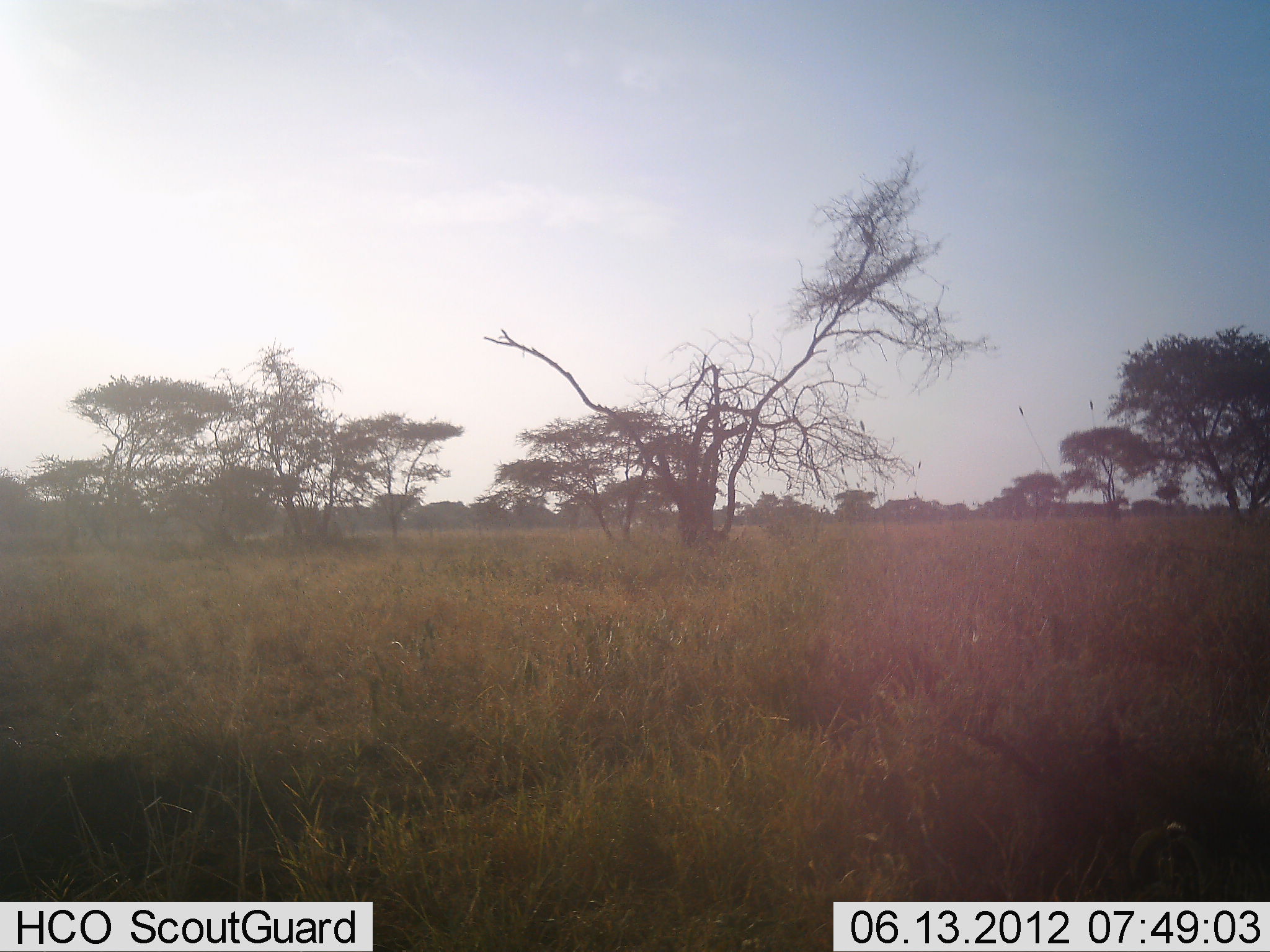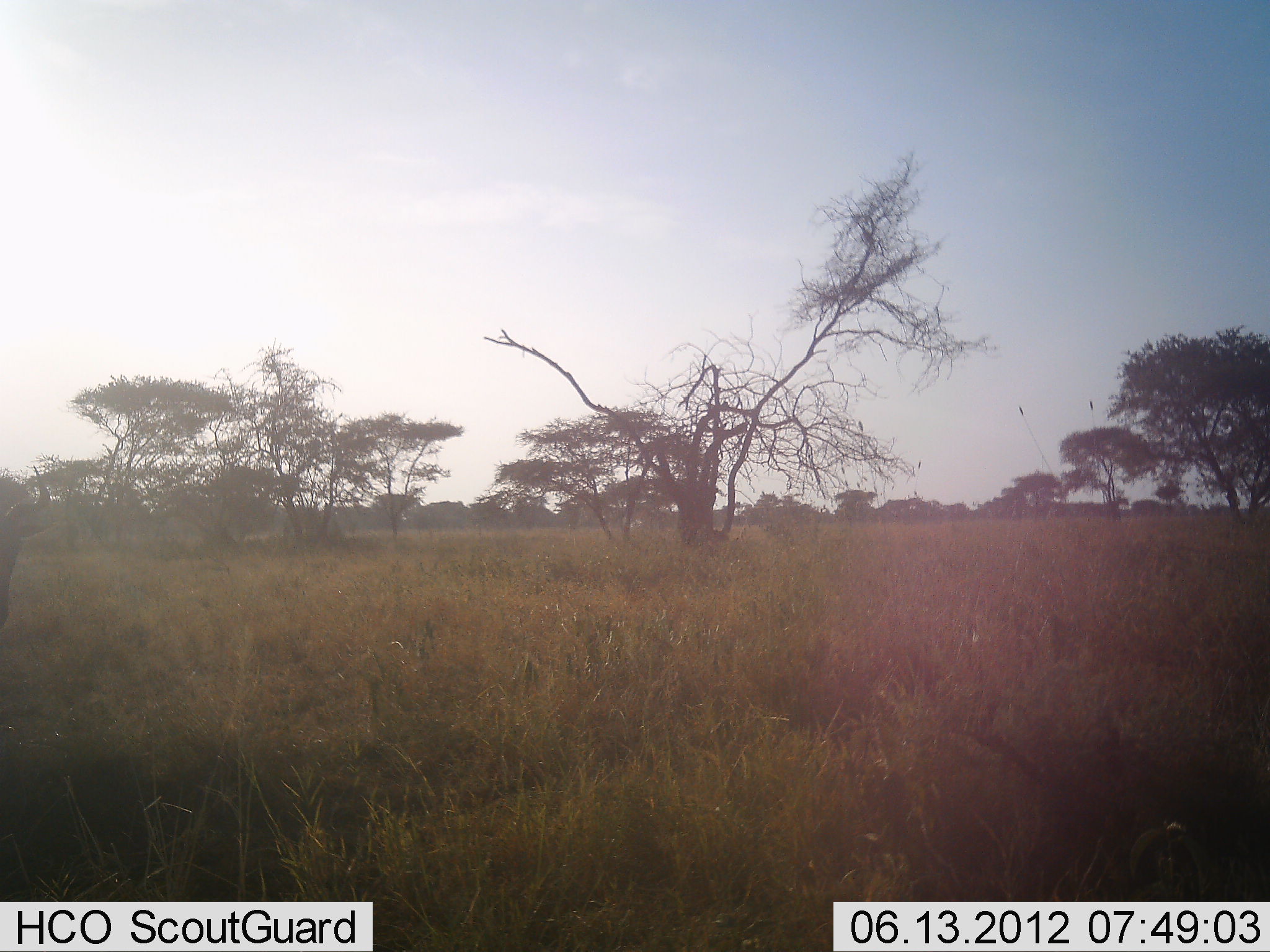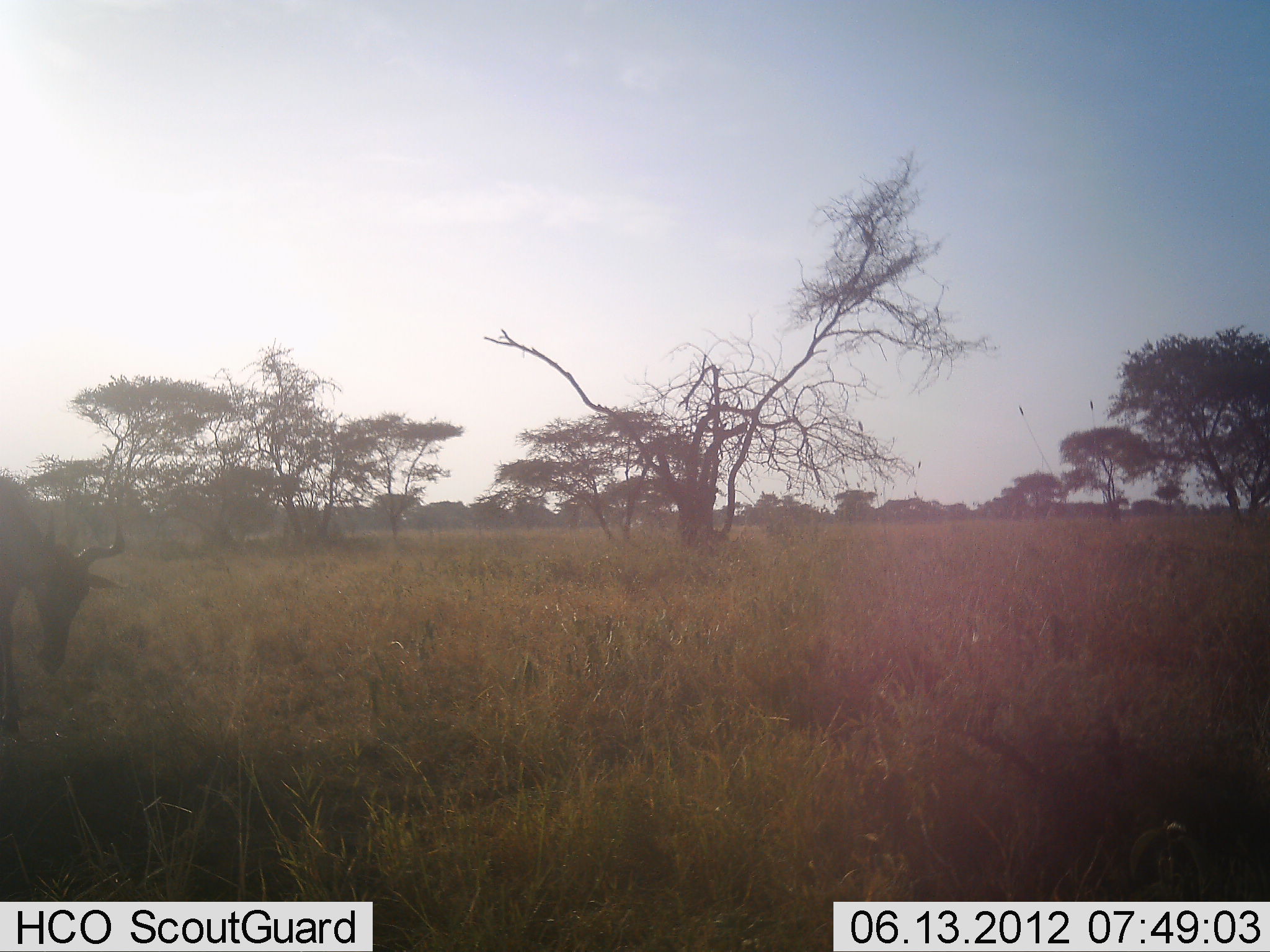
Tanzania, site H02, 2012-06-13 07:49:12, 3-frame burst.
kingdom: Animalia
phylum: Chordata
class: Mammalia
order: Artiodactyla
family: Bovidae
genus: Alcelaphus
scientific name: Alcelaphus buselaphus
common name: hartebeest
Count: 1.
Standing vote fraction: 10%.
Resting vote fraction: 0%.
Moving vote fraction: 70%.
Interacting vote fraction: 0%.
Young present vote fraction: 0%.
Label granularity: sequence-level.